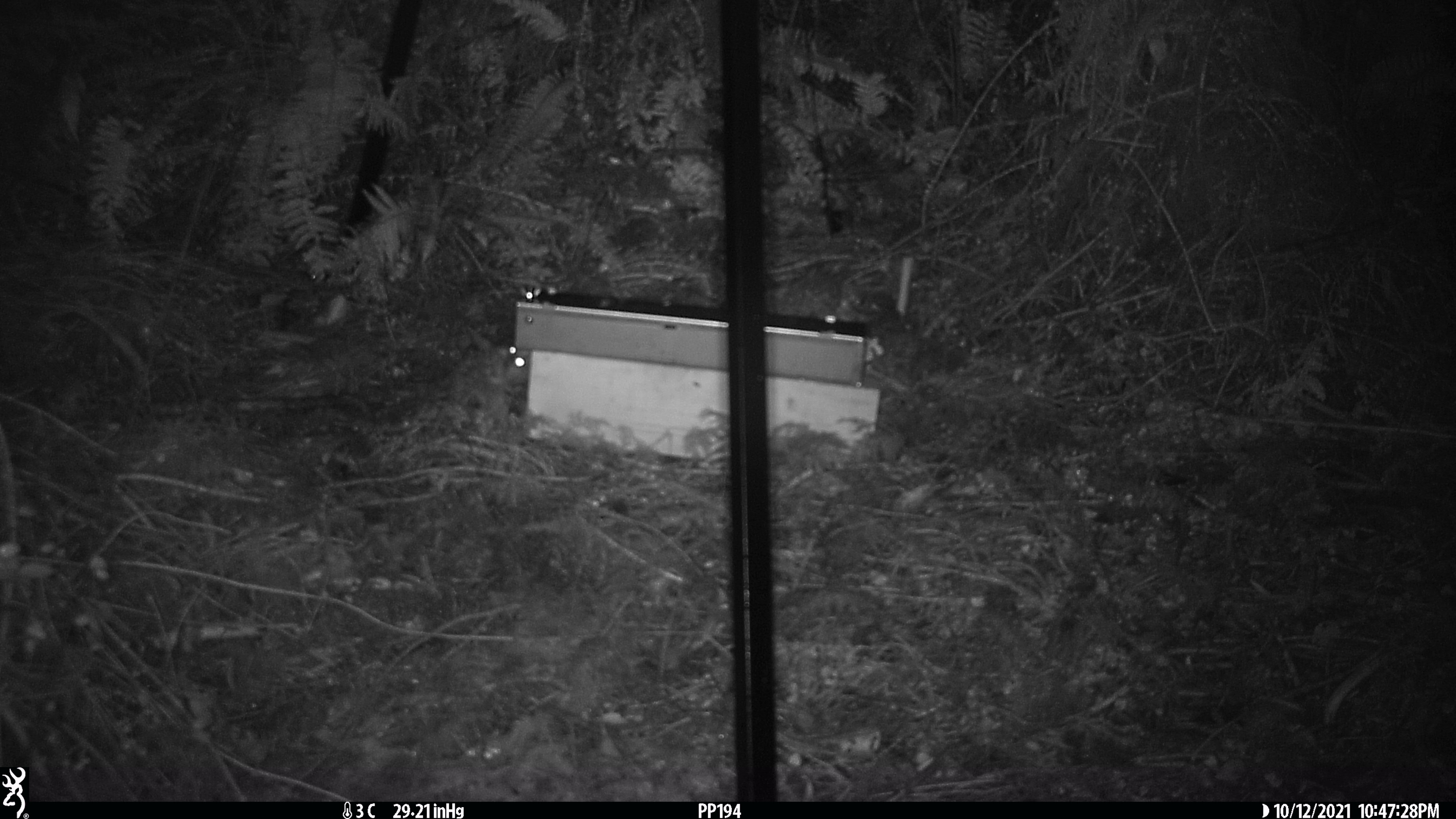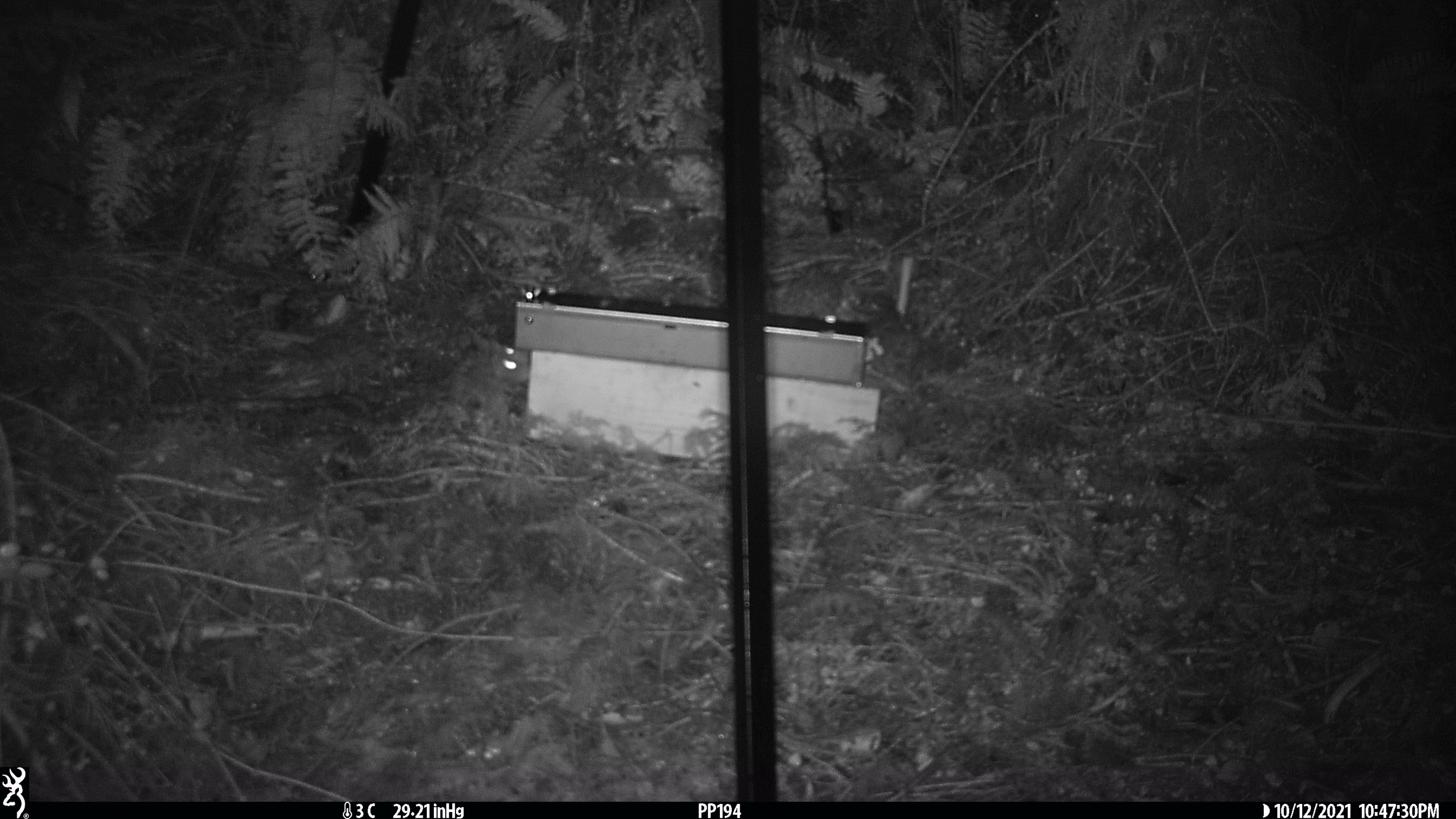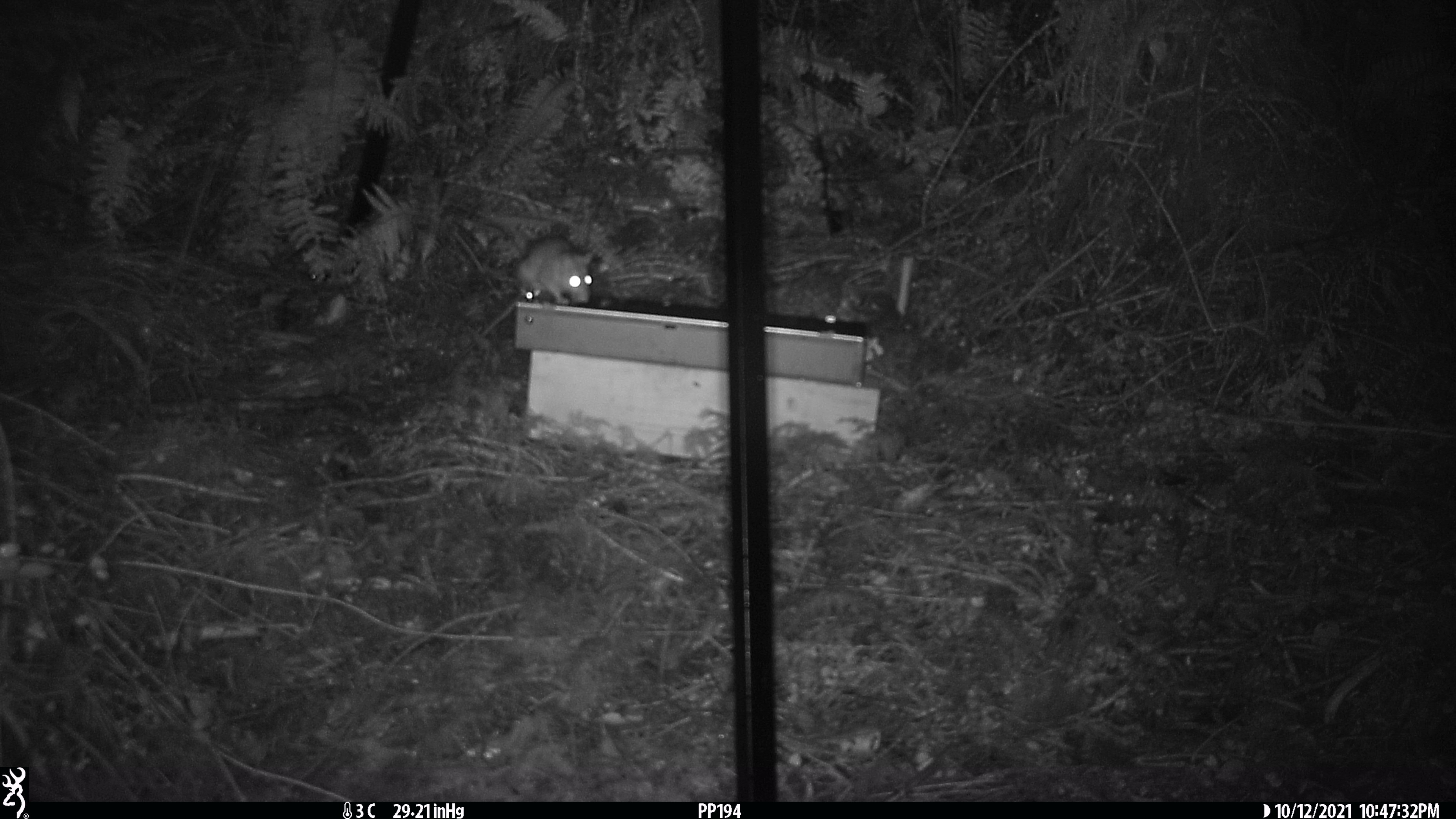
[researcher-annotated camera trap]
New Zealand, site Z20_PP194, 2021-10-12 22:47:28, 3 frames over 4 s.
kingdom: Animalia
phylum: Chordata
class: Mammalia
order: Rodentia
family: Muridae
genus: Rattus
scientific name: Rattus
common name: rat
Rat (Rattus).